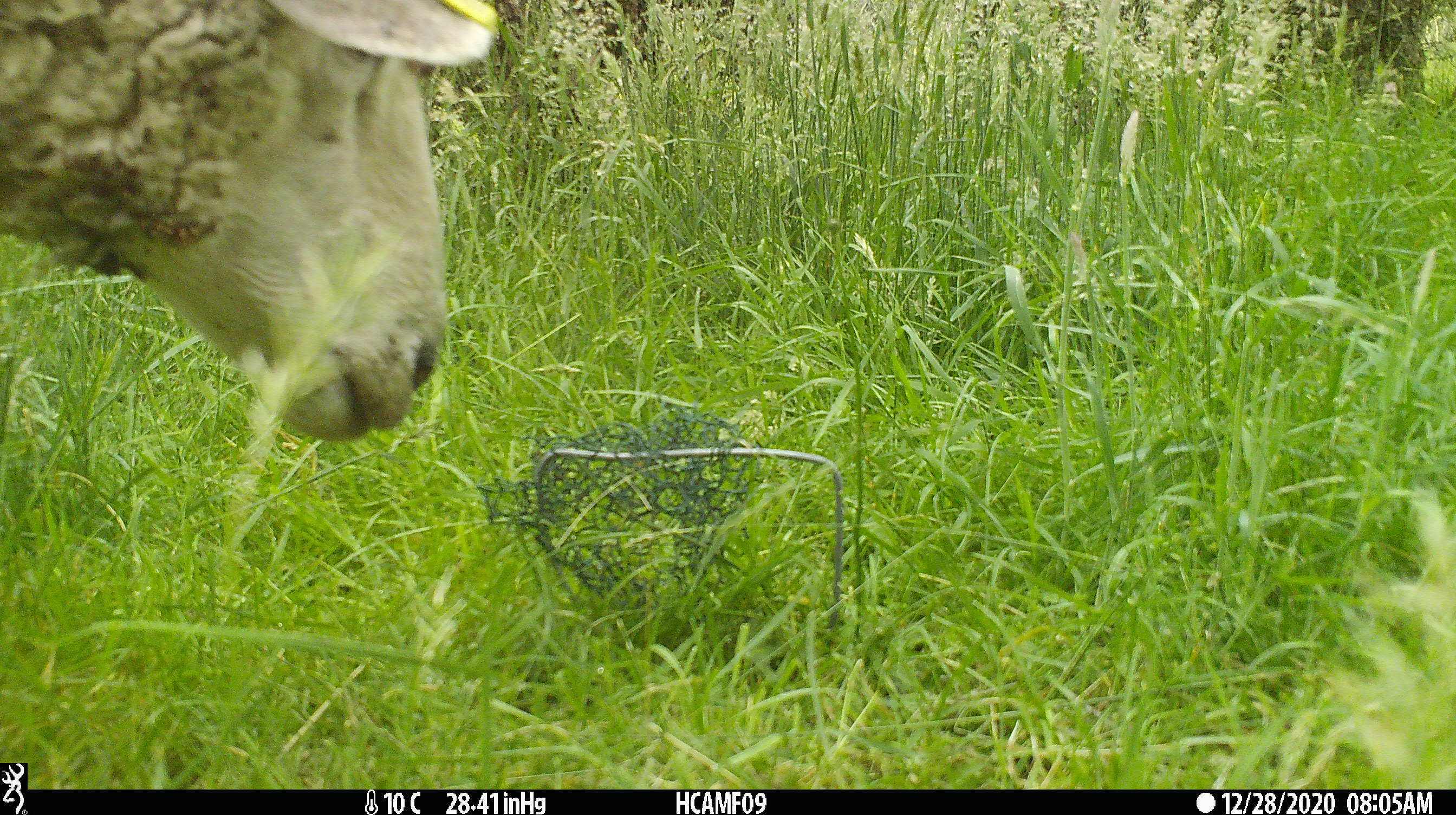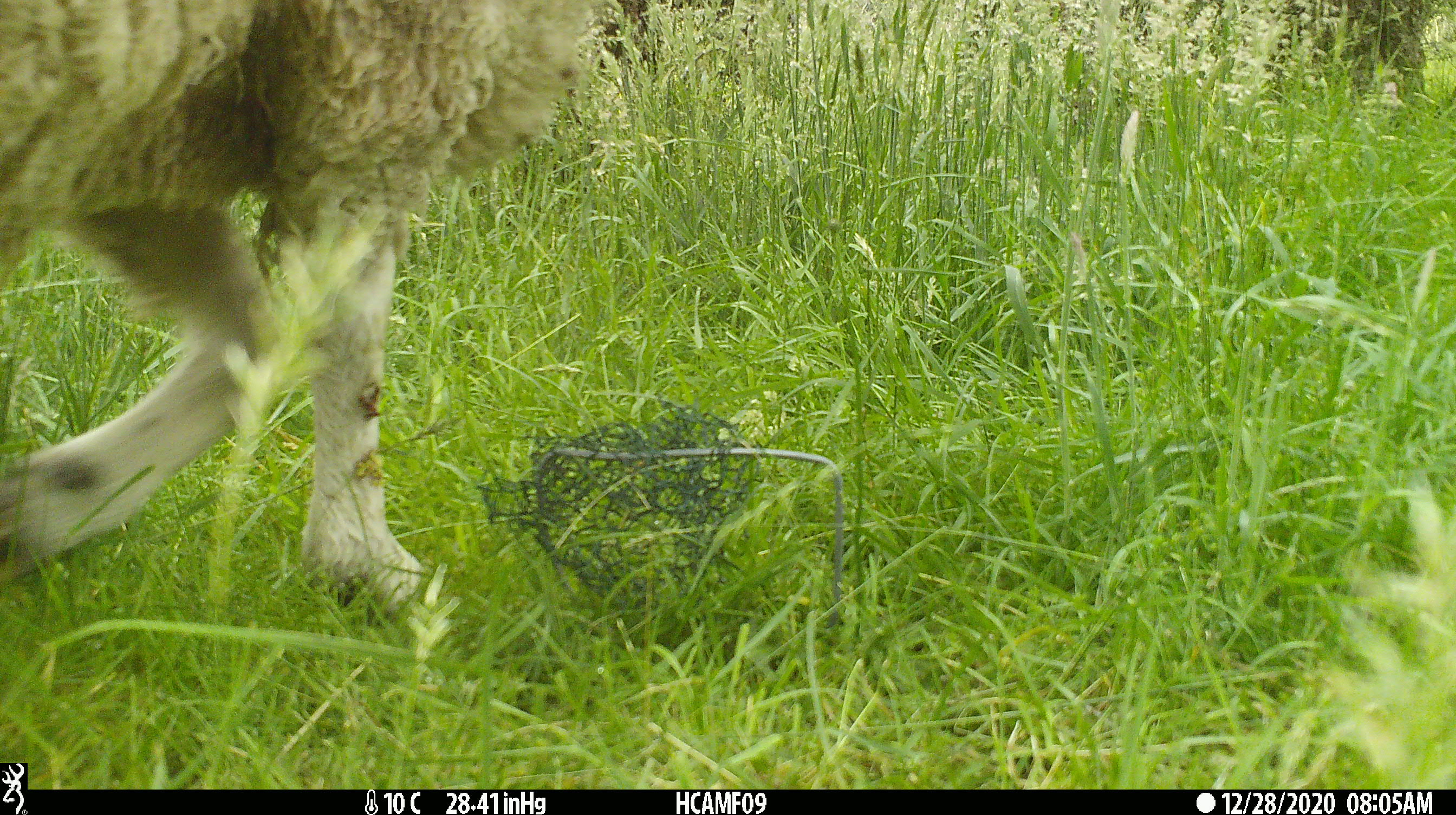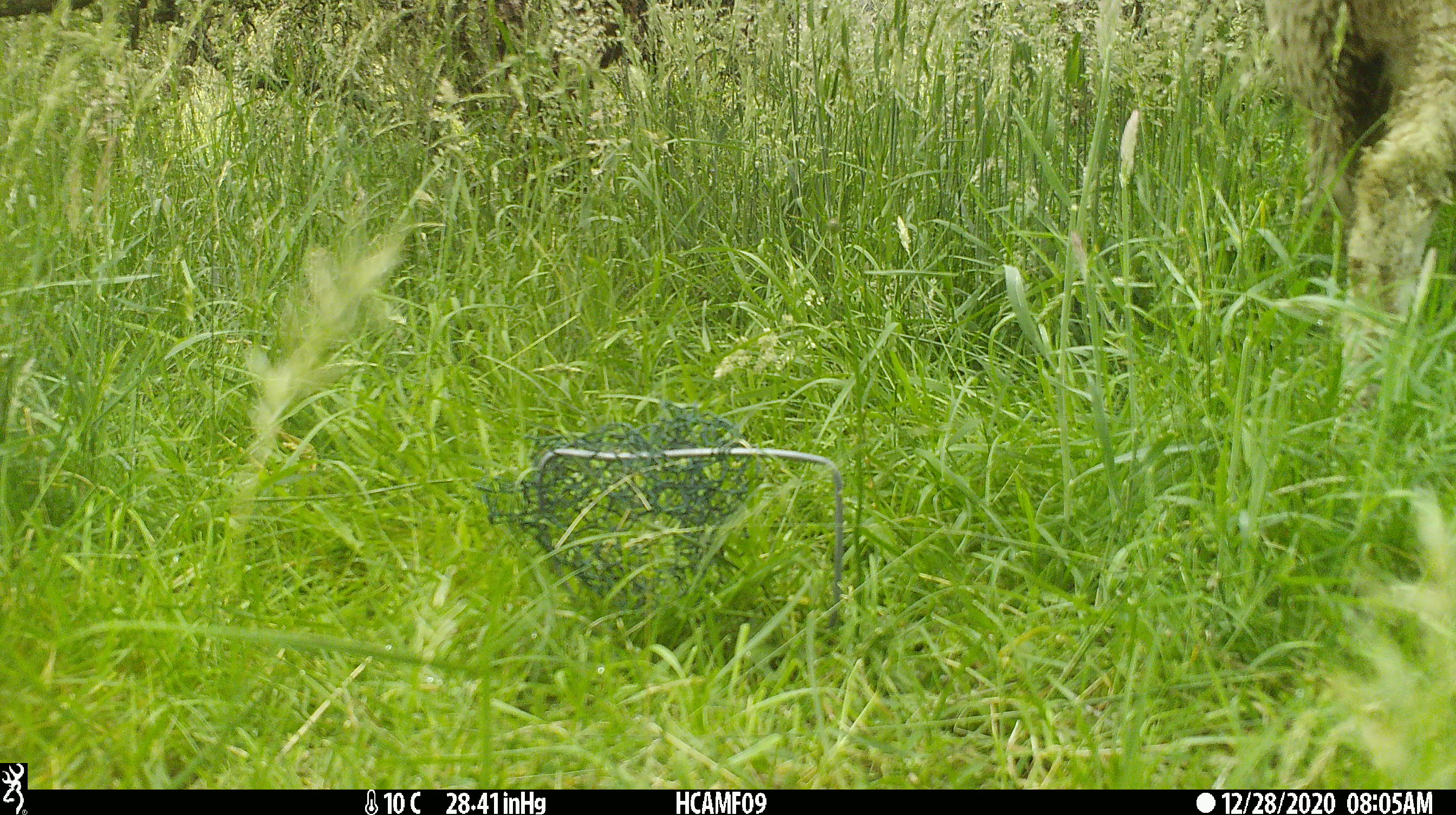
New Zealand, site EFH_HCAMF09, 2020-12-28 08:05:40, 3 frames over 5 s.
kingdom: Animalia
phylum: Chordata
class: Mammalia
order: Artiodactyla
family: Bovidae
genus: Ovis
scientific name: Ovis aries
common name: domestic sheep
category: sheep